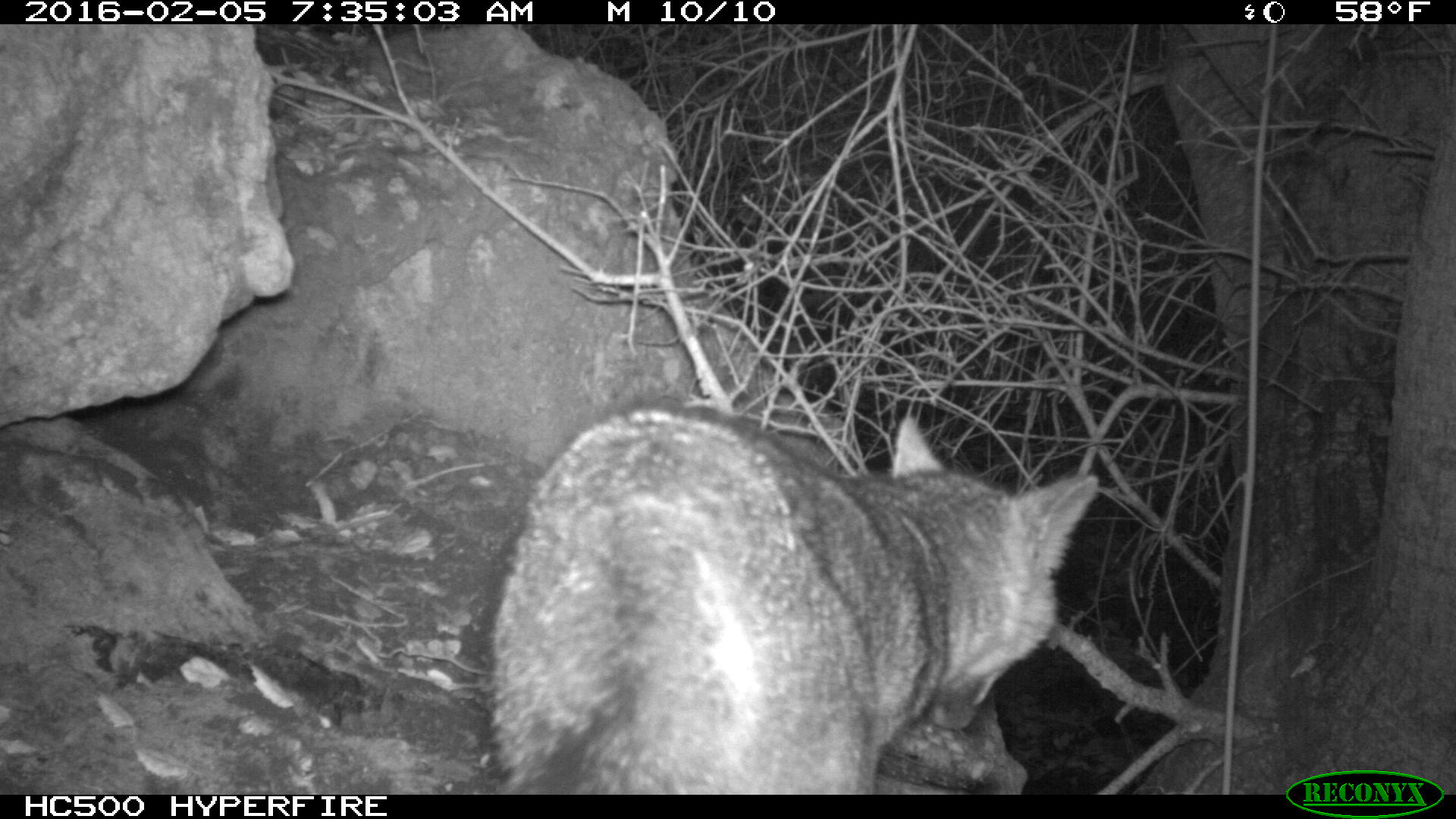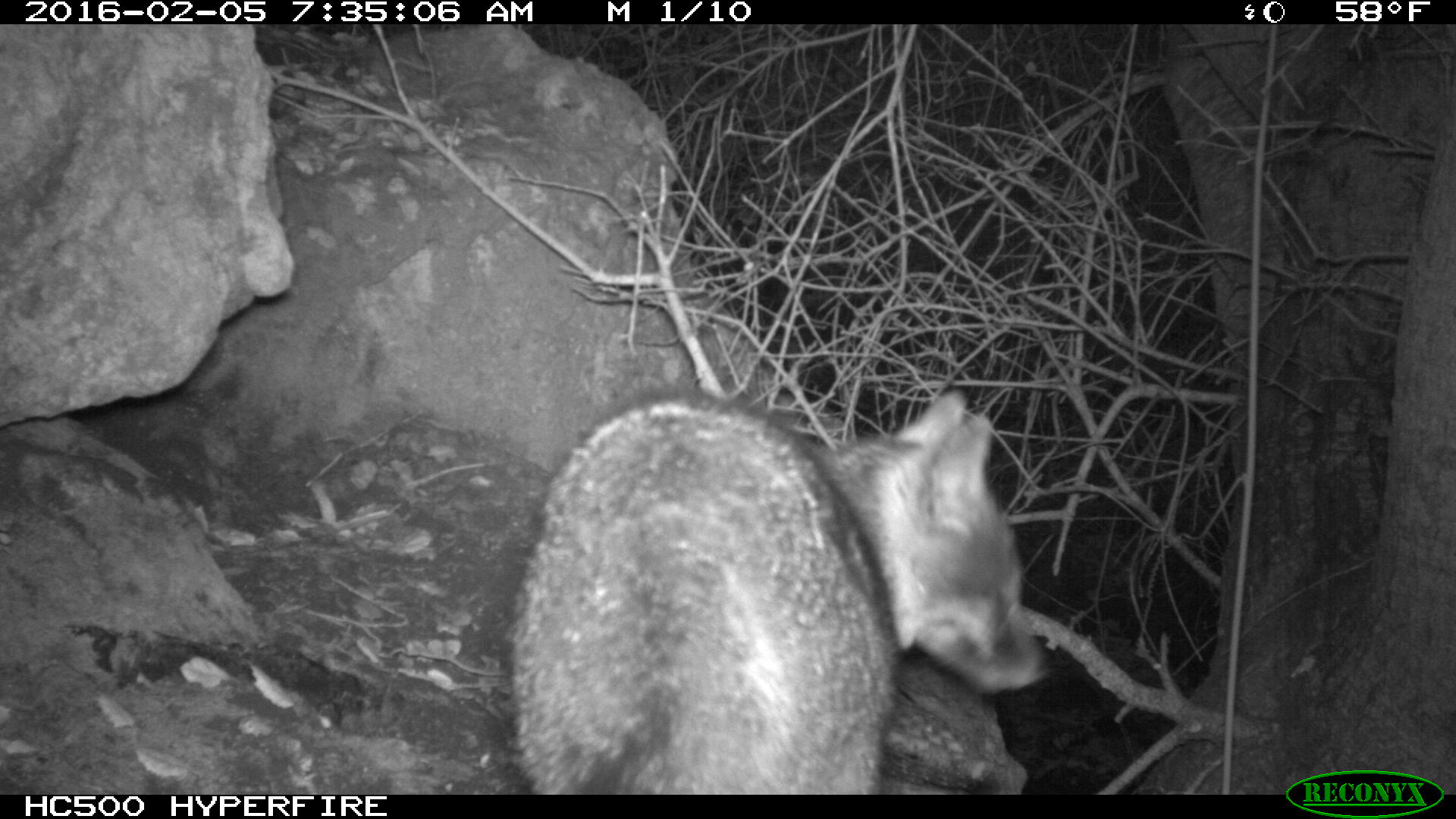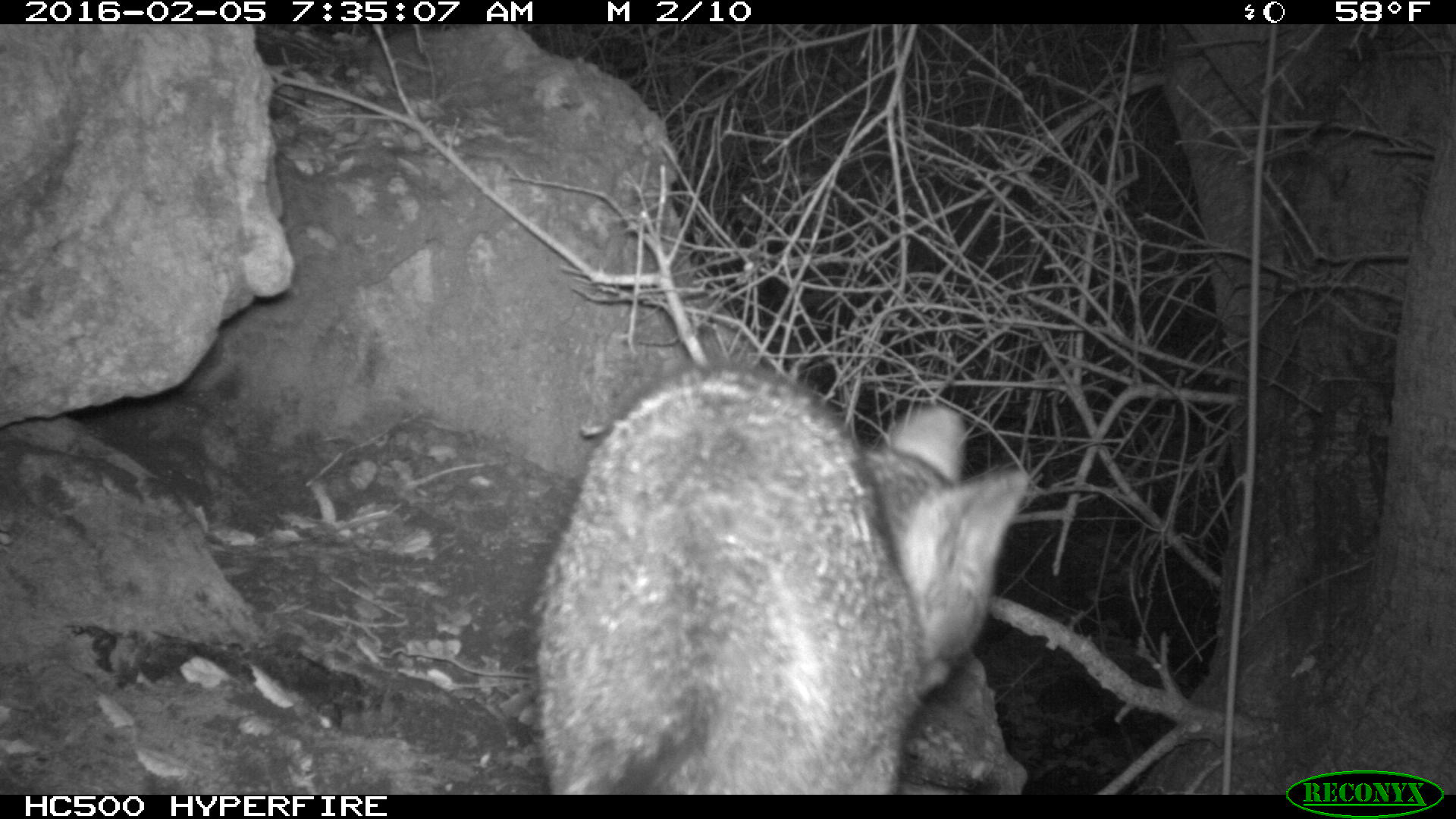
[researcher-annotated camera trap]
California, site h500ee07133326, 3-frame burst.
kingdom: Animalia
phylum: Chordata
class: Mammalia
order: Carnivora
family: Canidae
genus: Urocyon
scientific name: Urocyon littoralis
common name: island fox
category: fox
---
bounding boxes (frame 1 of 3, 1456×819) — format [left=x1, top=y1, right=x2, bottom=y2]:
fox: [left=487, top=403, right=1097, bottom=795]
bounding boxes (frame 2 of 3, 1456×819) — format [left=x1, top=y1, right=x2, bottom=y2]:
fox: [left=505, top=388, right=1045, bottom=795]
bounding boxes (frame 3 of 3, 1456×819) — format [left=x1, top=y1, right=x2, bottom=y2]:
fox: [left=529, top=362, right=1028, bottom=795]